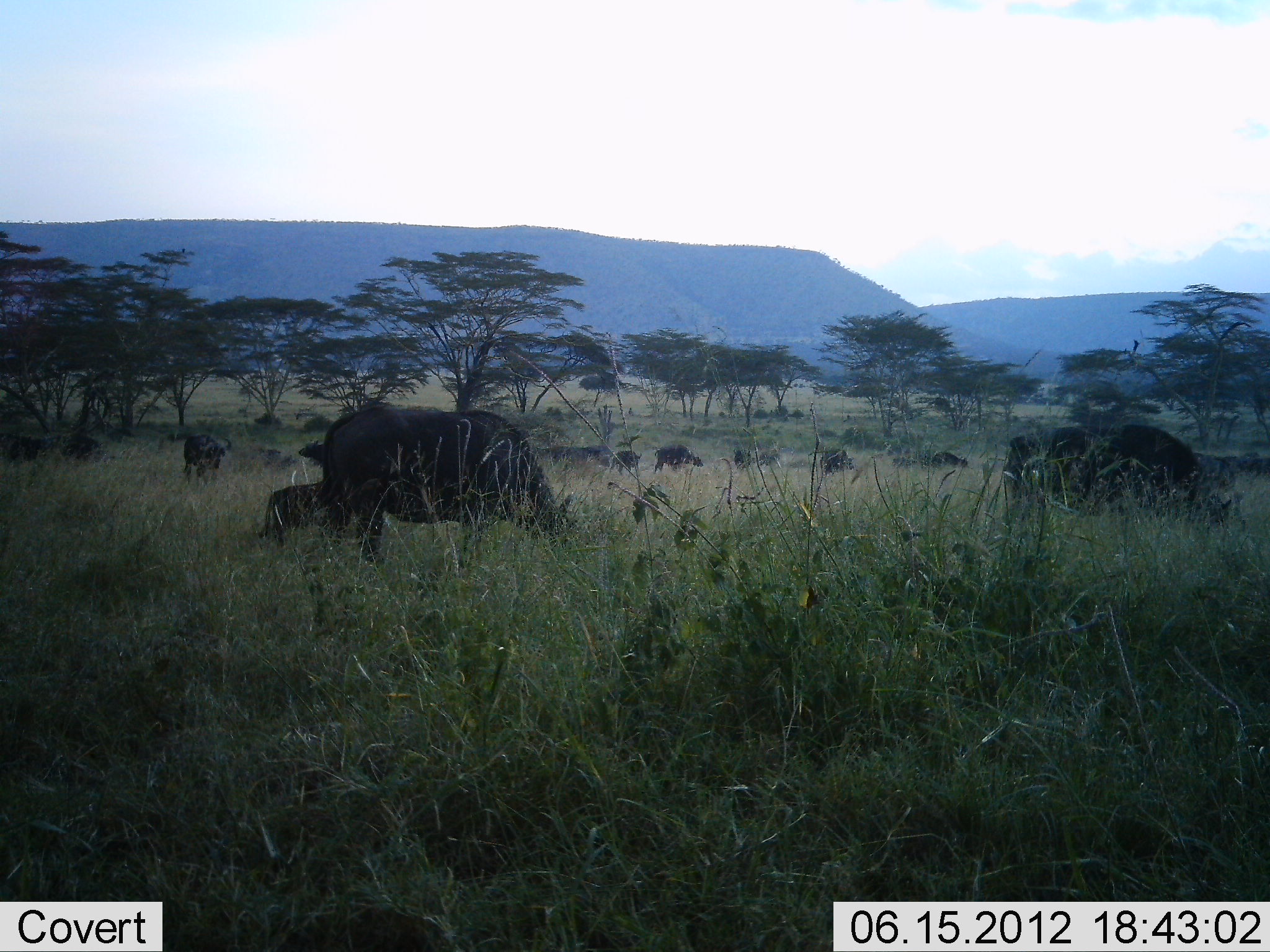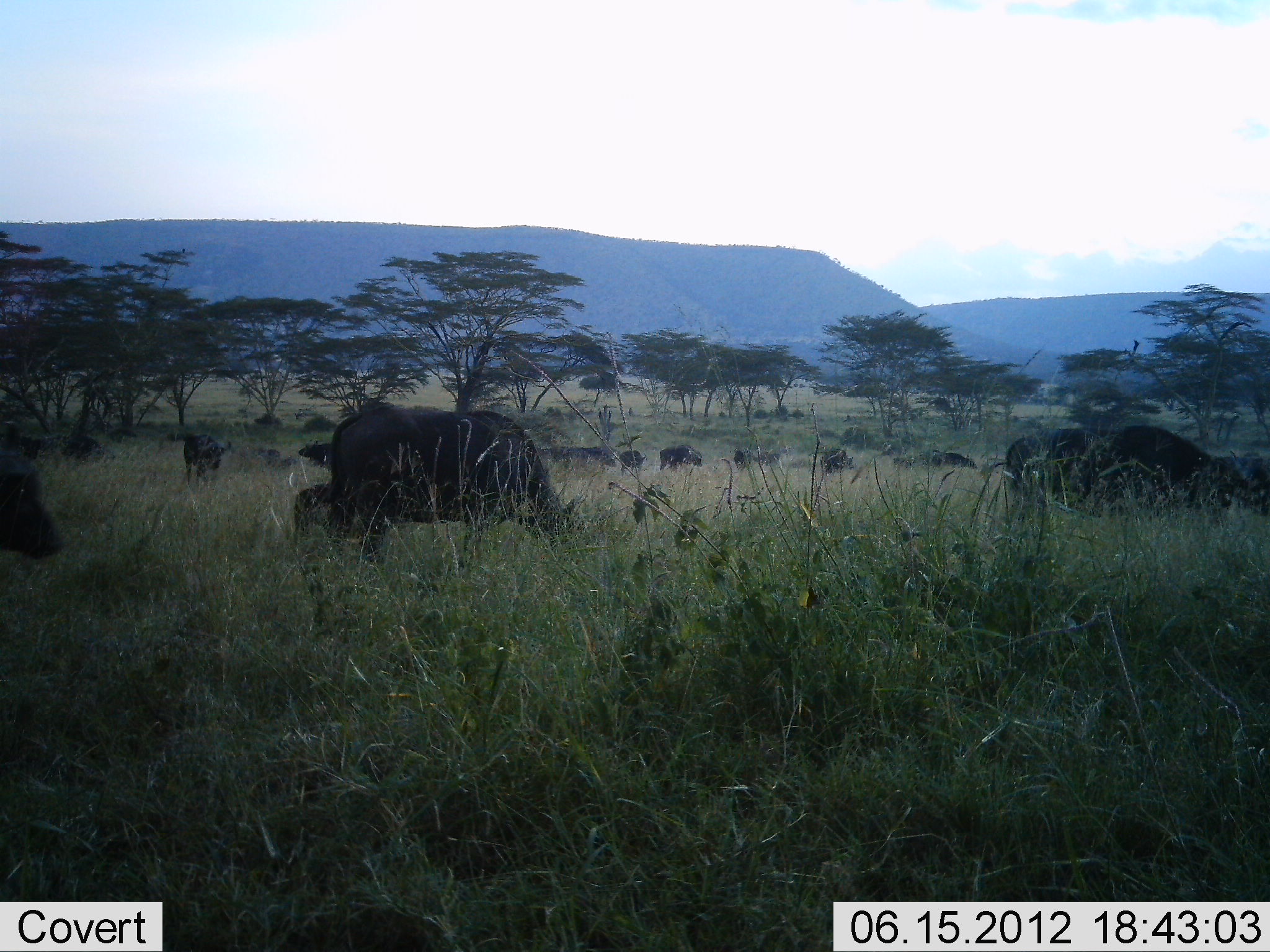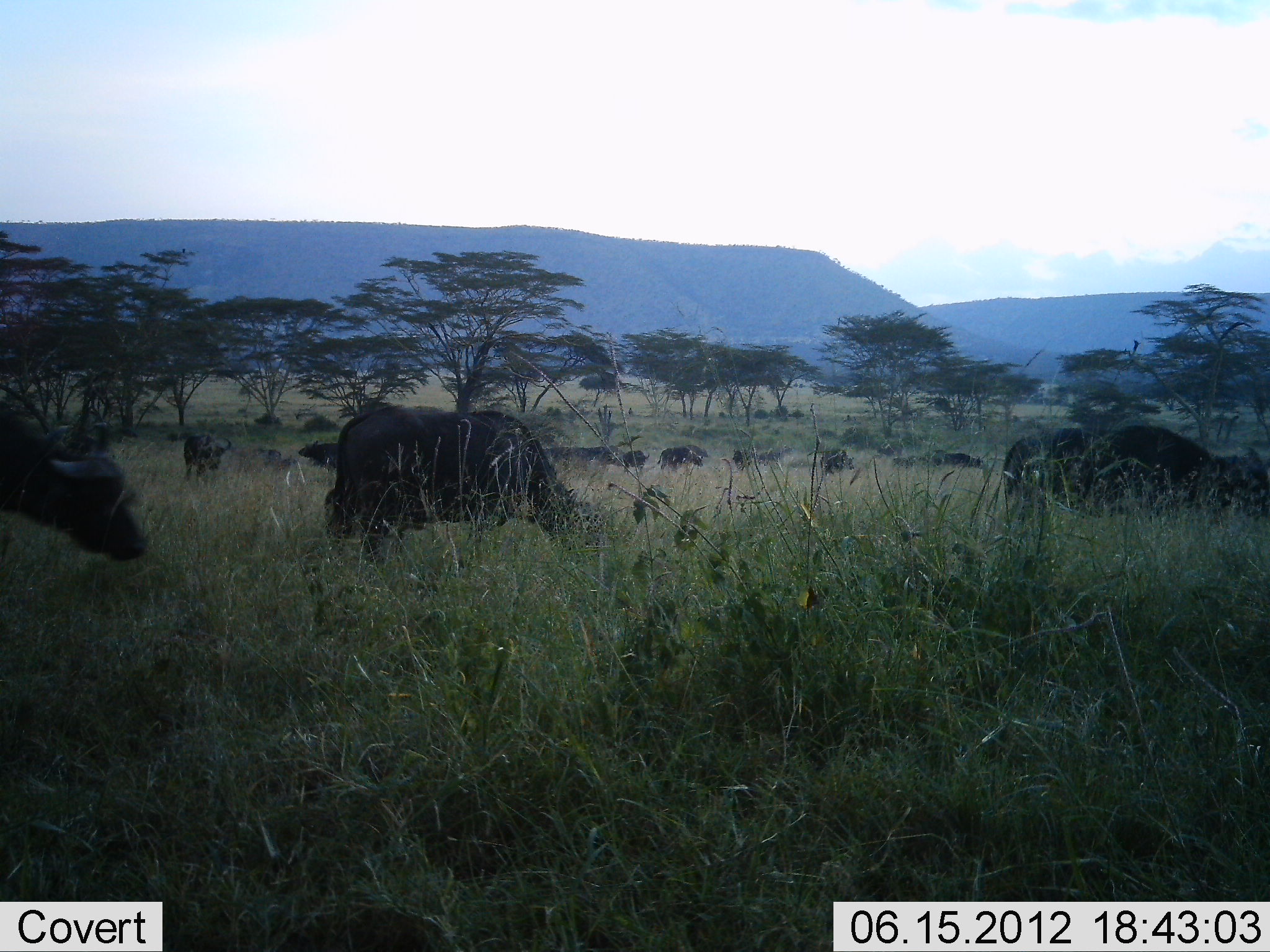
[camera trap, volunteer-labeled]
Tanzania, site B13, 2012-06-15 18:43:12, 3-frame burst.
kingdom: Animalia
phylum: Chordata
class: Mammalia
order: Artiodactyla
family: Bovidae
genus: Syncerus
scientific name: Syncerus caffer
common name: cape buffalo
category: buffalo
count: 11-50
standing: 20%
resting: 0%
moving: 70%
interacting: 0%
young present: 30%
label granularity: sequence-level